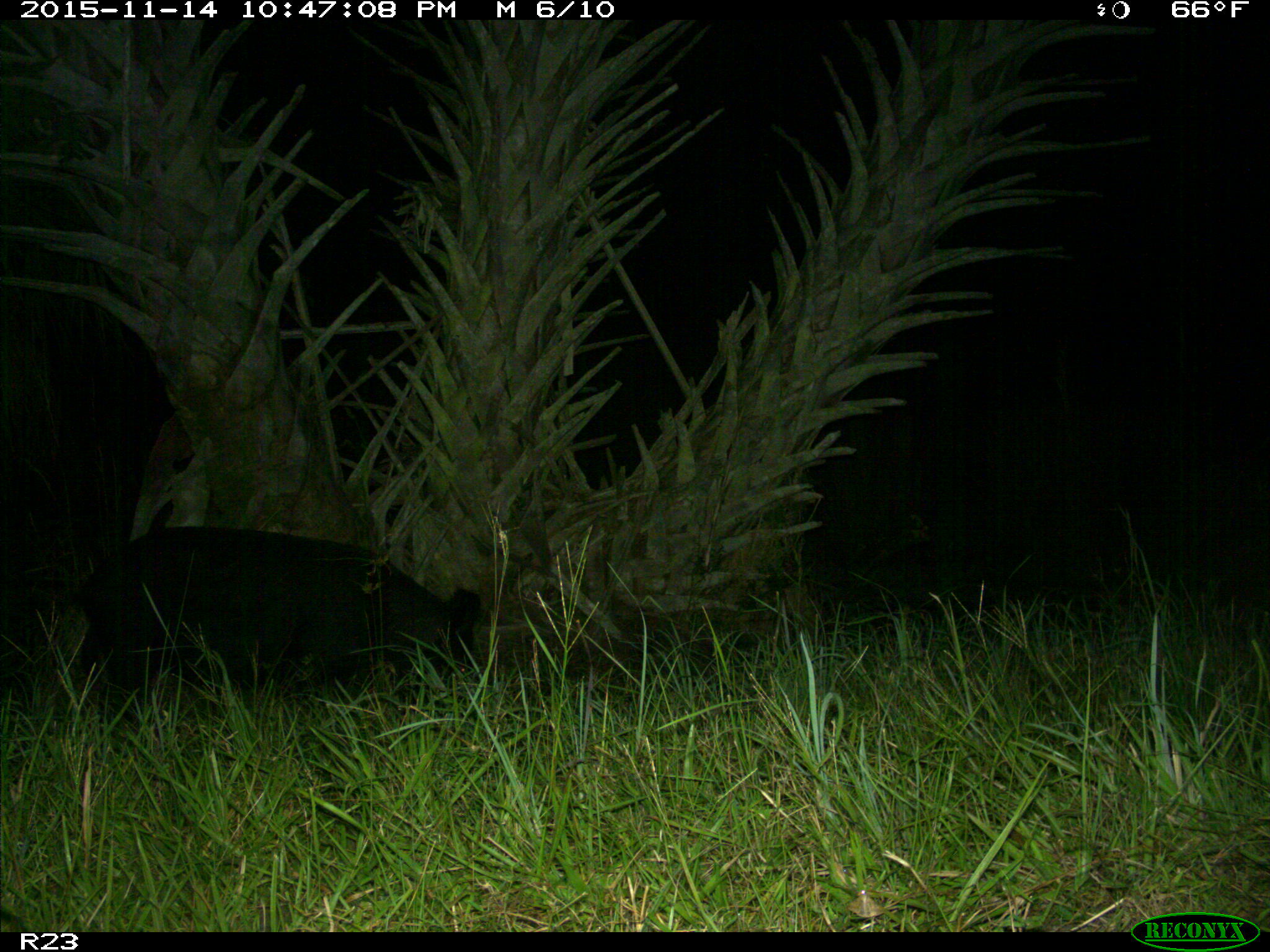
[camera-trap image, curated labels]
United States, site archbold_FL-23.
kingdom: Animalia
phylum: Chordata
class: Mammalia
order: Artiodactyla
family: Suidae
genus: Sus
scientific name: Sus scrofa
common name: wild boar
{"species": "Sus scrofa (wild boar)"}